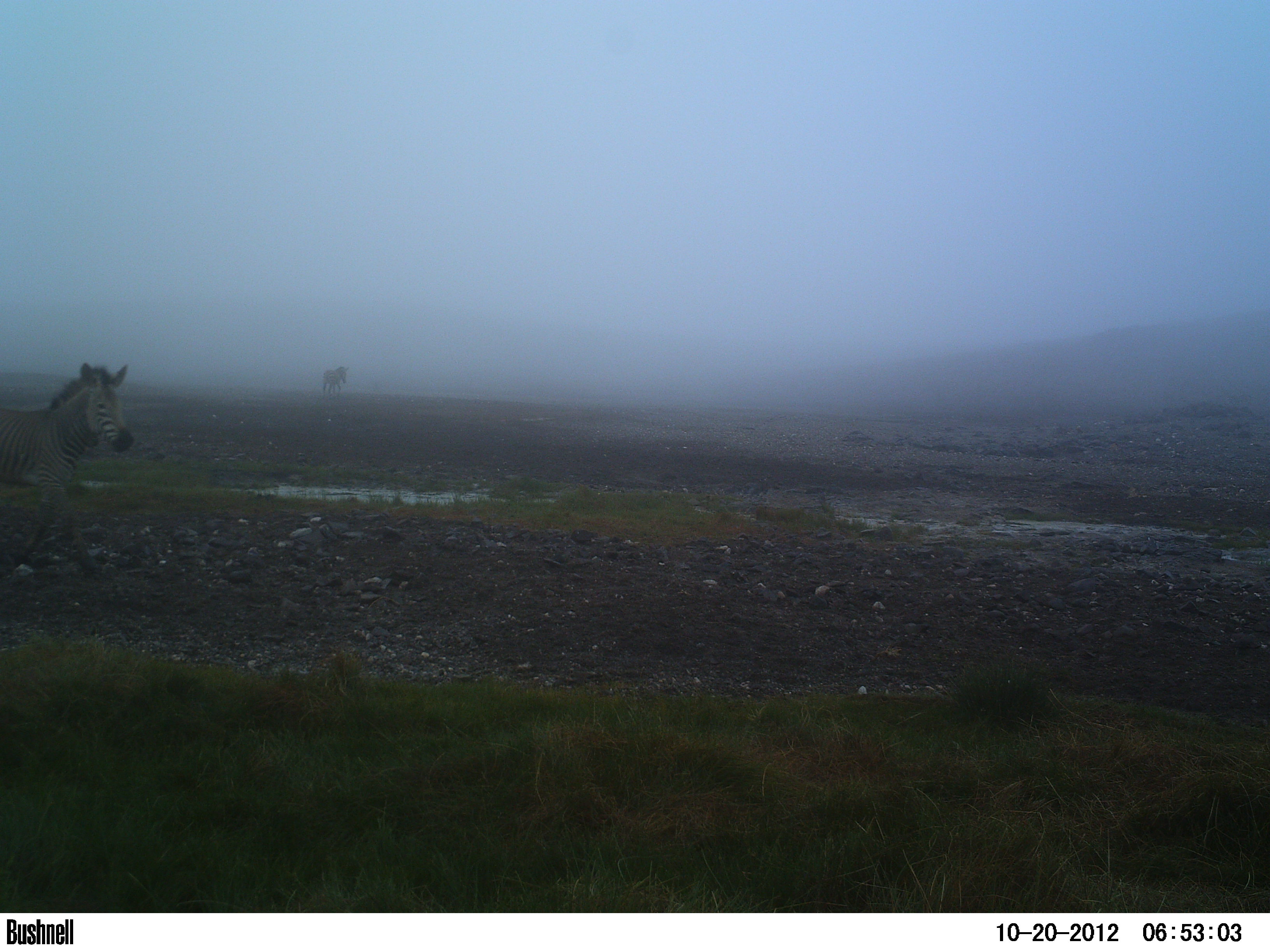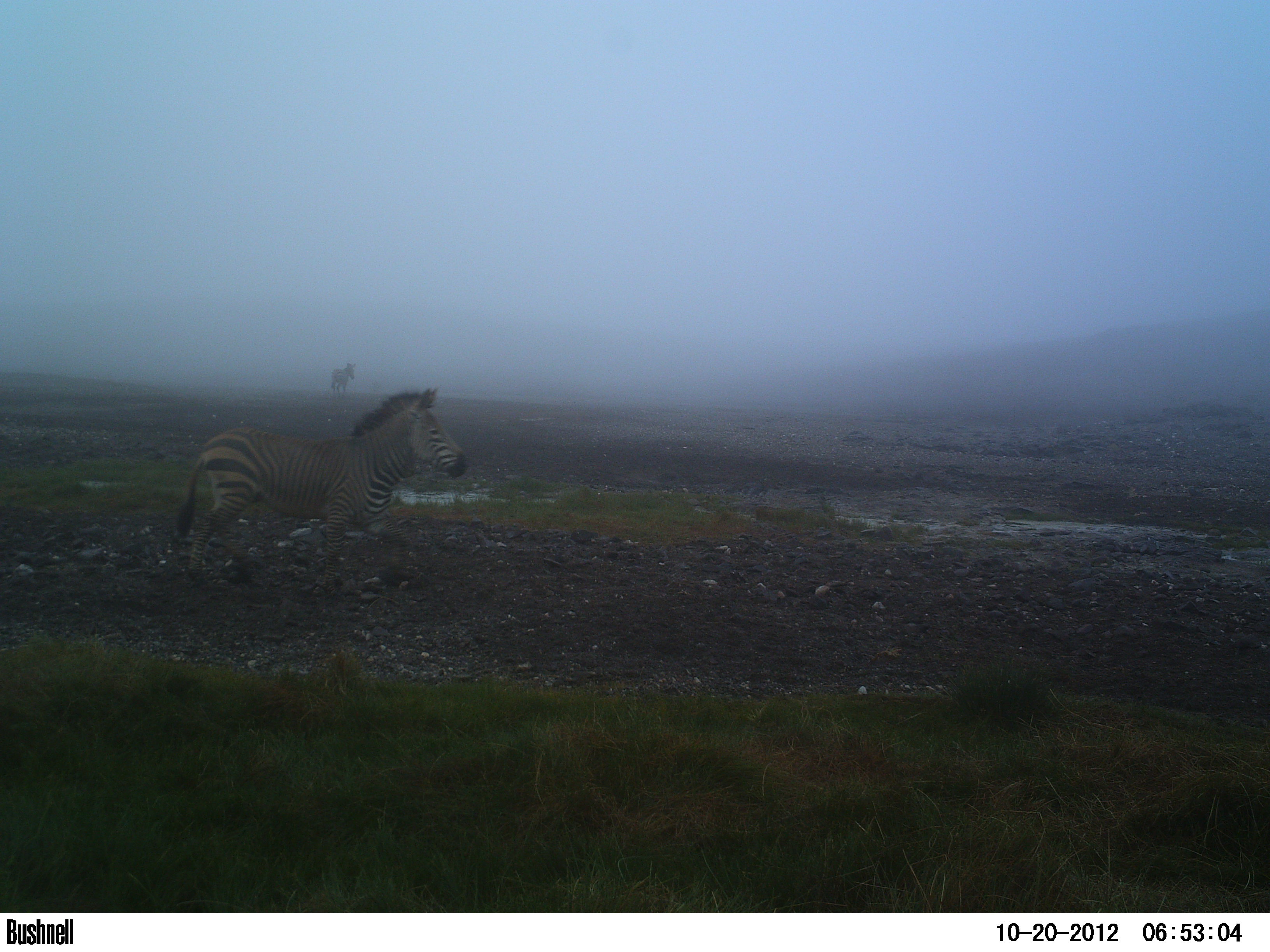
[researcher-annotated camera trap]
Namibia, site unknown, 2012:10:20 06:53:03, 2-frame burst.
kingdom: Animalia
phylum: Chordata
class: Mammalia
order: Perissodactyla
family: Equidae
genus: Equus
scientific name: Equus zebra hartmannae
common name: hartmann's mountain zebra